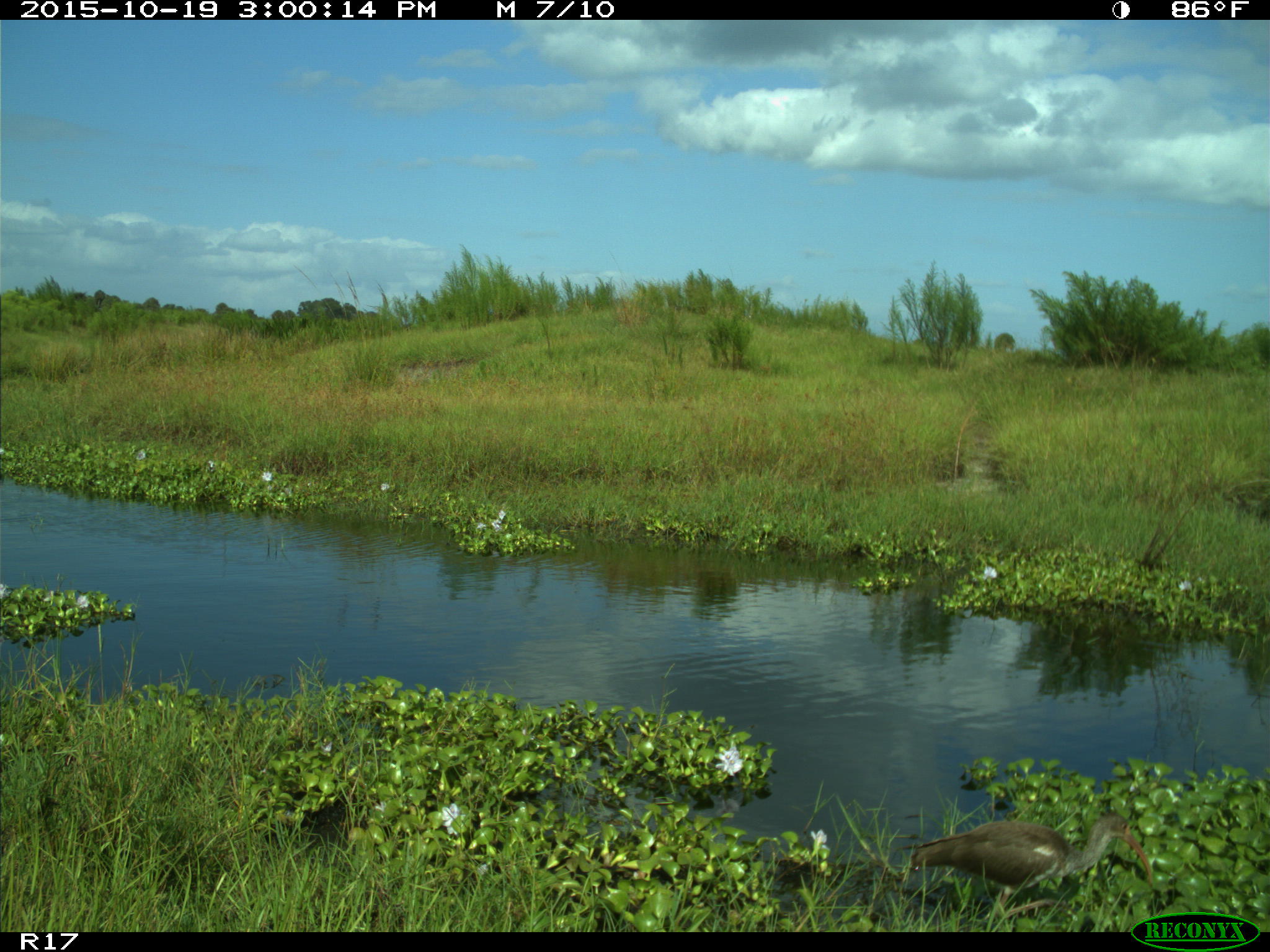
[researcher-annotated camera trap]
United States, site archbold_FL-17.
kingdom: Animalia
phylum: Chordata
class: Aves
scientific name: Aves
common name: birds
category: unidentified bird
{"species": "unidentified bird (birds) (Aves)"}